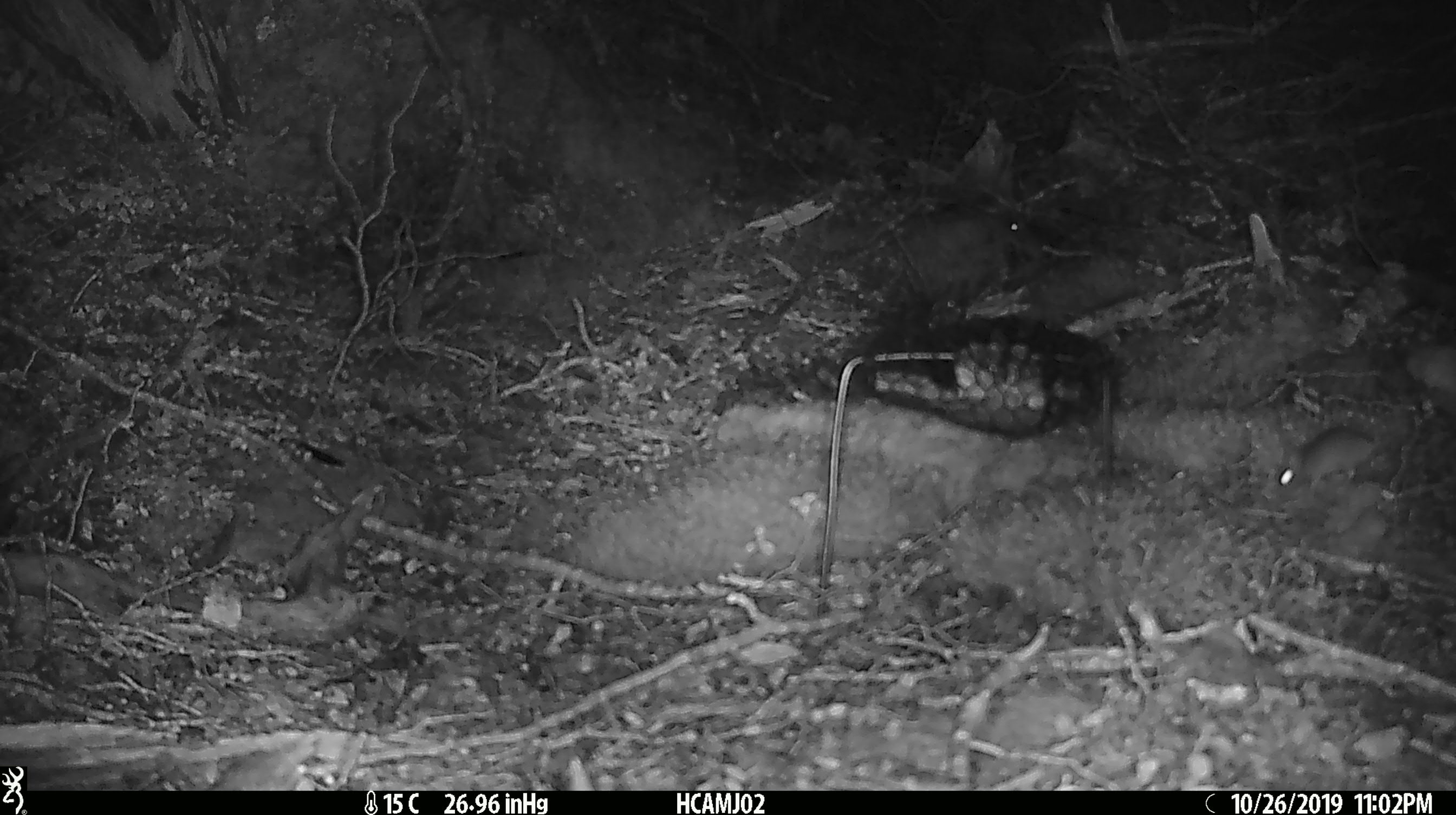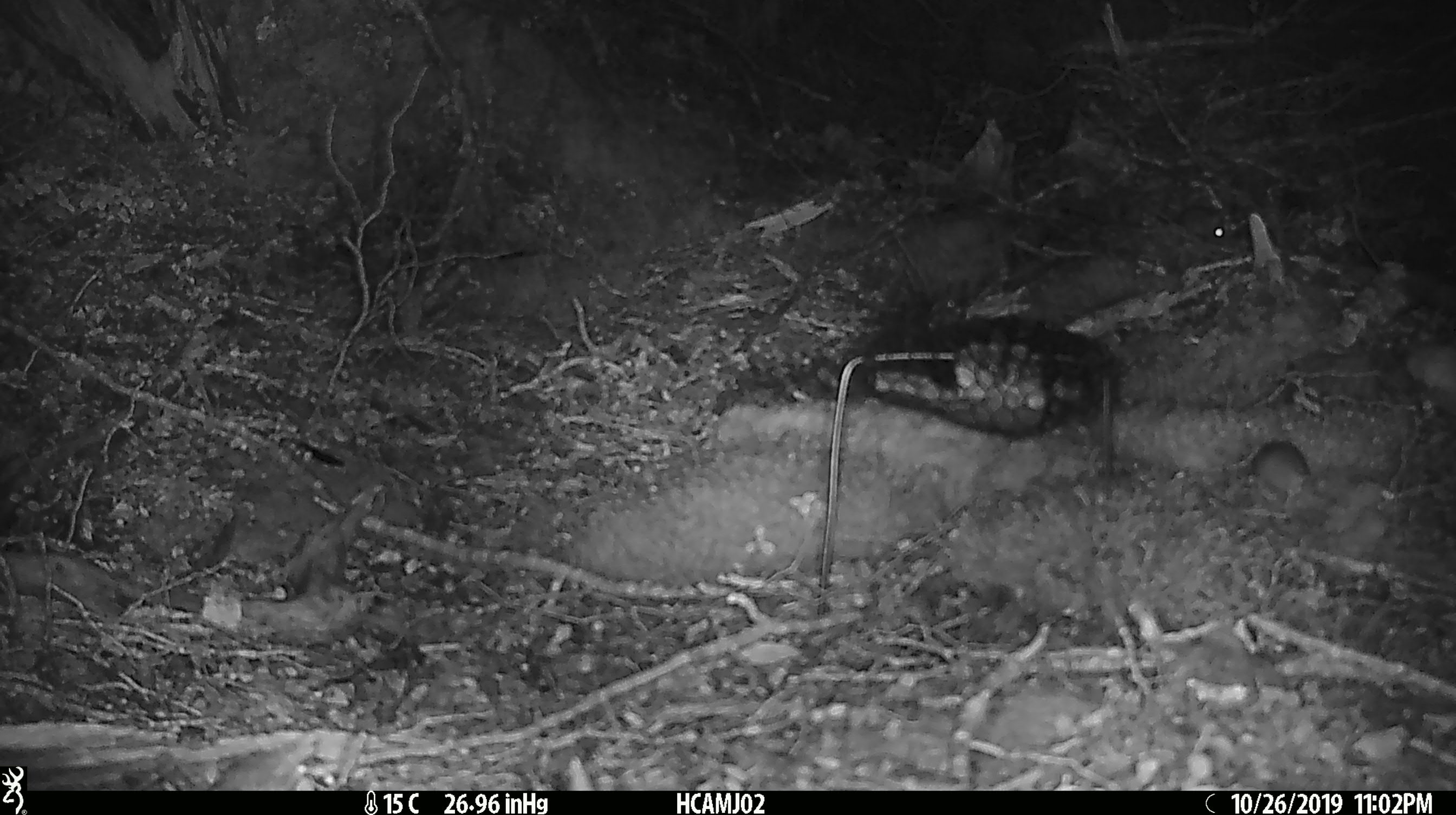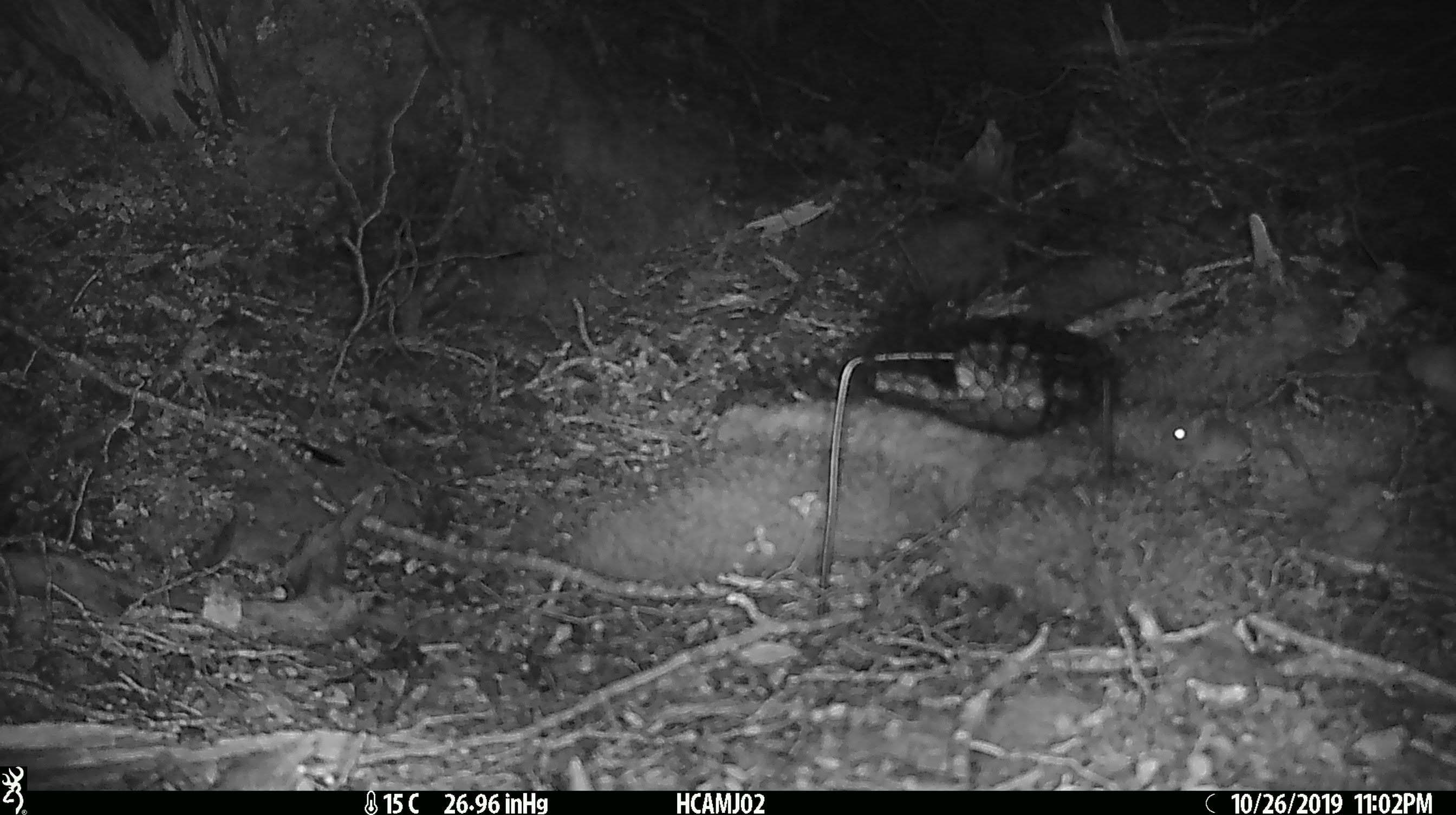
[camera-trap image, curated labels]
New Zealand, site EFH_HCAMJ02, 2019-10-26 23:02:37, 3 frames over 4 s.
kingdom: Animalia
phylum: Chordata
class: Mammalia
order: Rodentia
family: Muridae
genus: Mus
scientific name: Mus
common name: mouse